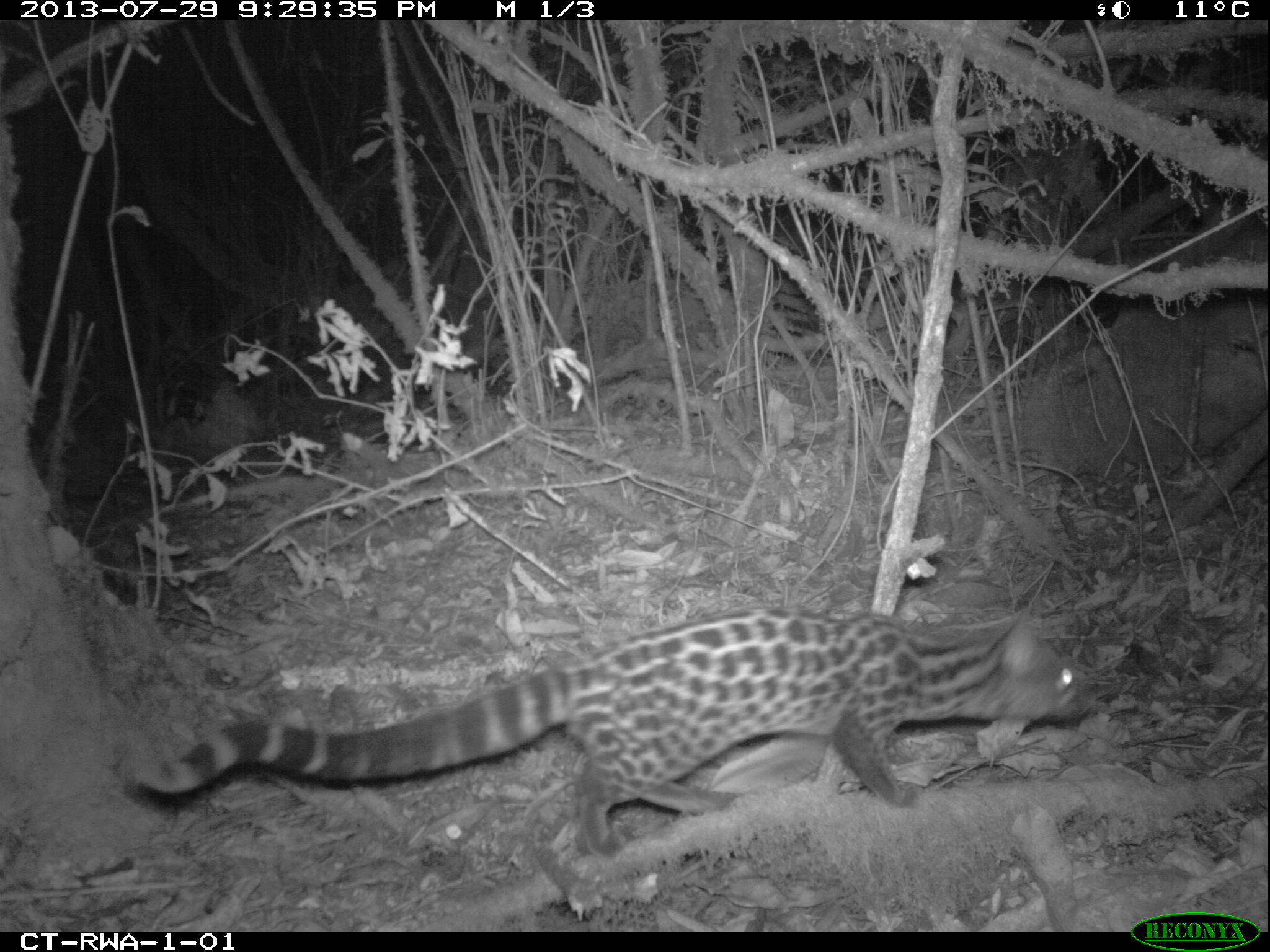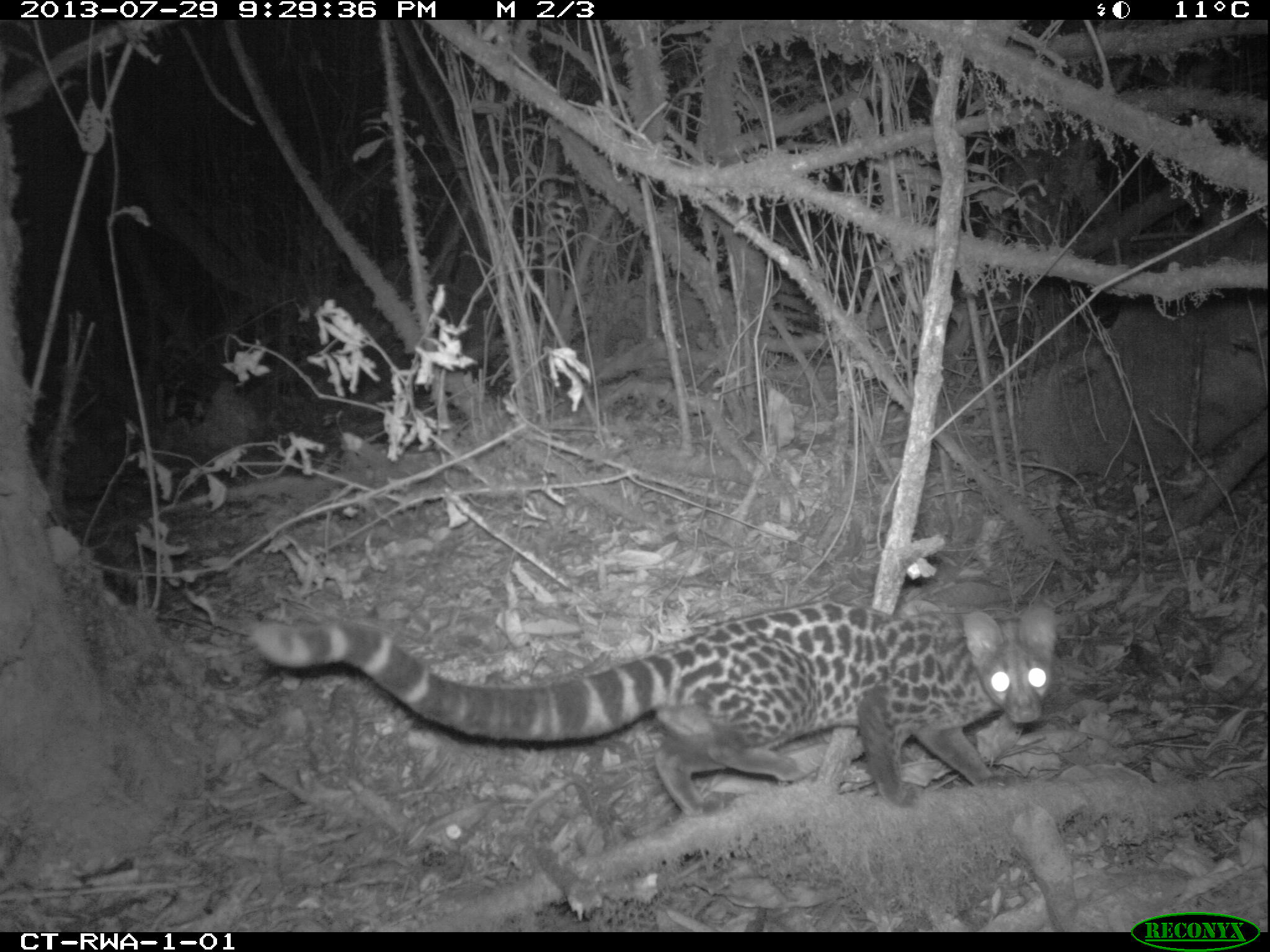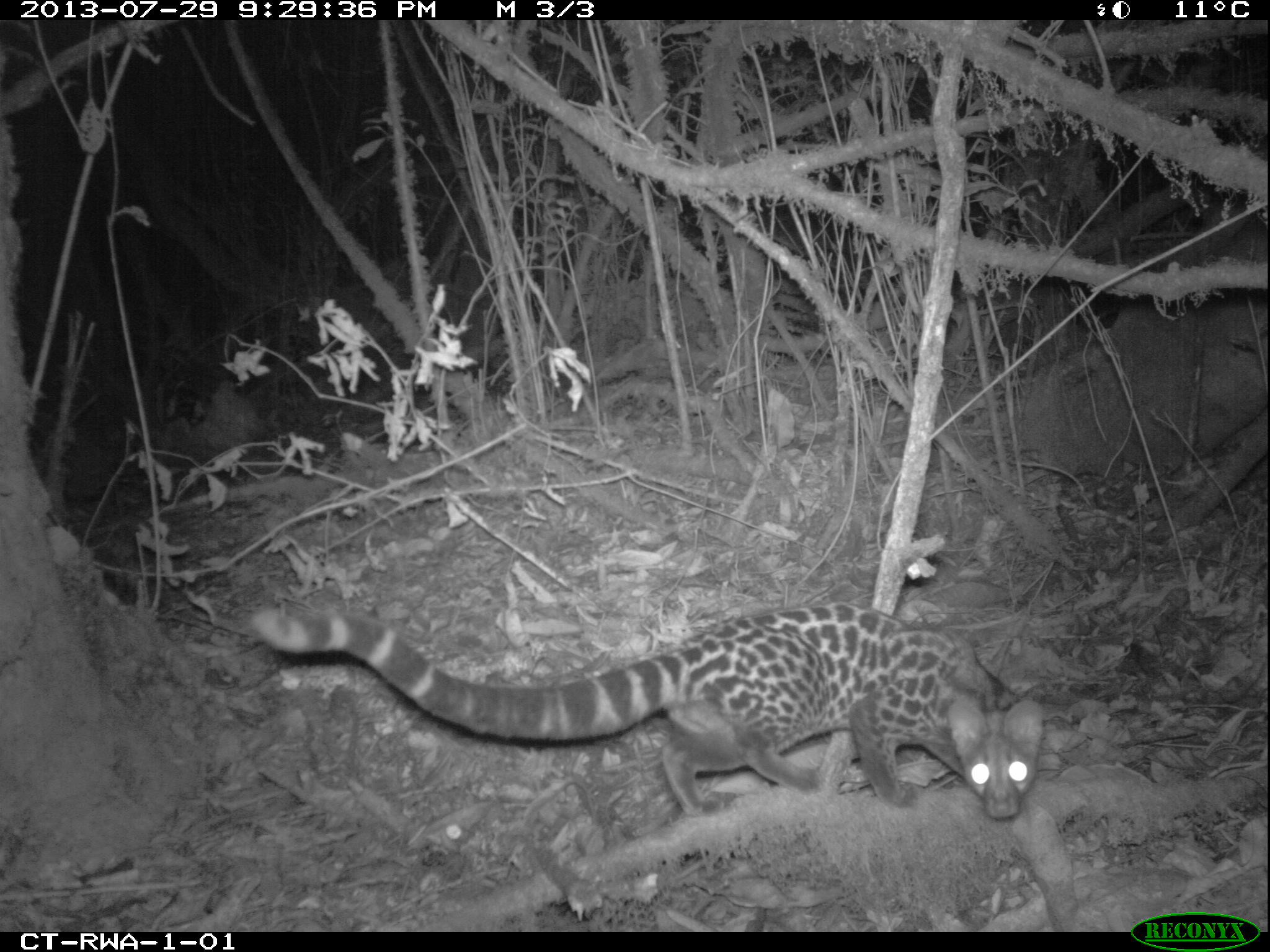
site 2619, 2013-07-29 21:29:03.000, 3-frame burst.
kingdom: Animalia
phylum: Chordata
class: Mammalia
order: Carnivora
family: Viverridae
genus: Genetta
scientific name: Genetta tigrina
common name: cape genet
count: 1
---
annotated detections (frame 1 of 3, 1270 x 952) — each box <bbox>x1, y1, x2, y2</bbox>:
genetta tigrina: <bbox>127, 605, 1095, 849</bbox>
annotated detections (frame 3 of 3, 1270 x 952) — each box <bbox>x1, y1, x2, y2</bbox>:
genetta tigrina: <bbox>249, 604, 1046, 823</bbox>